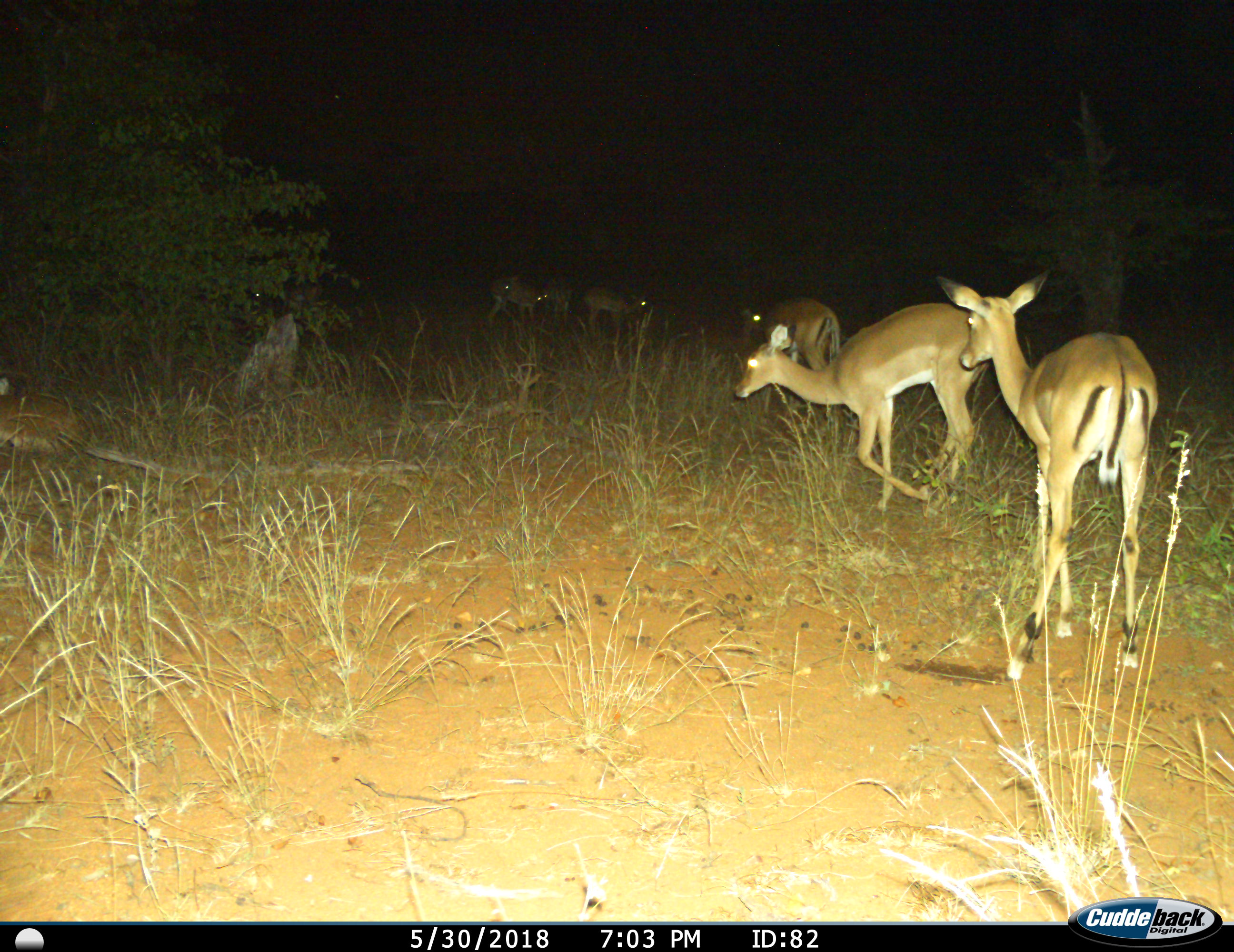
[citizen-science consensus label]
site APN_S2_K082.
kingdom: Animalia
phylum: Chordata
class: Mammalia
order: Artiodactyla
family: Bovidae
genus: Aepyceros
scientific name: Aepyceros melampus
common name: impala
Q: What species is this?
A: Impala (Aepyceros melampus).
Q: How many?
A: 6.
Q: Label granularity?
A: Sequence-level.